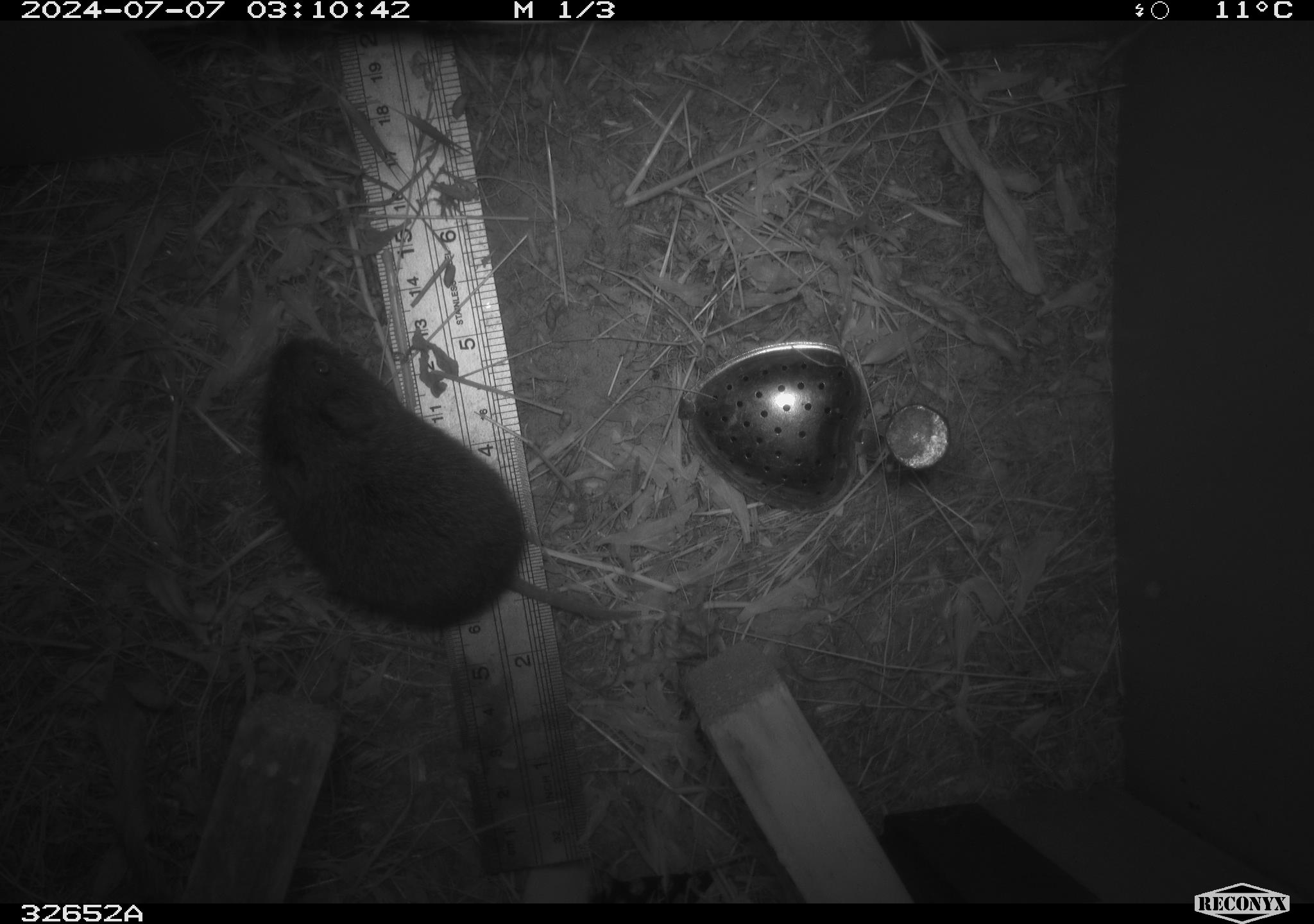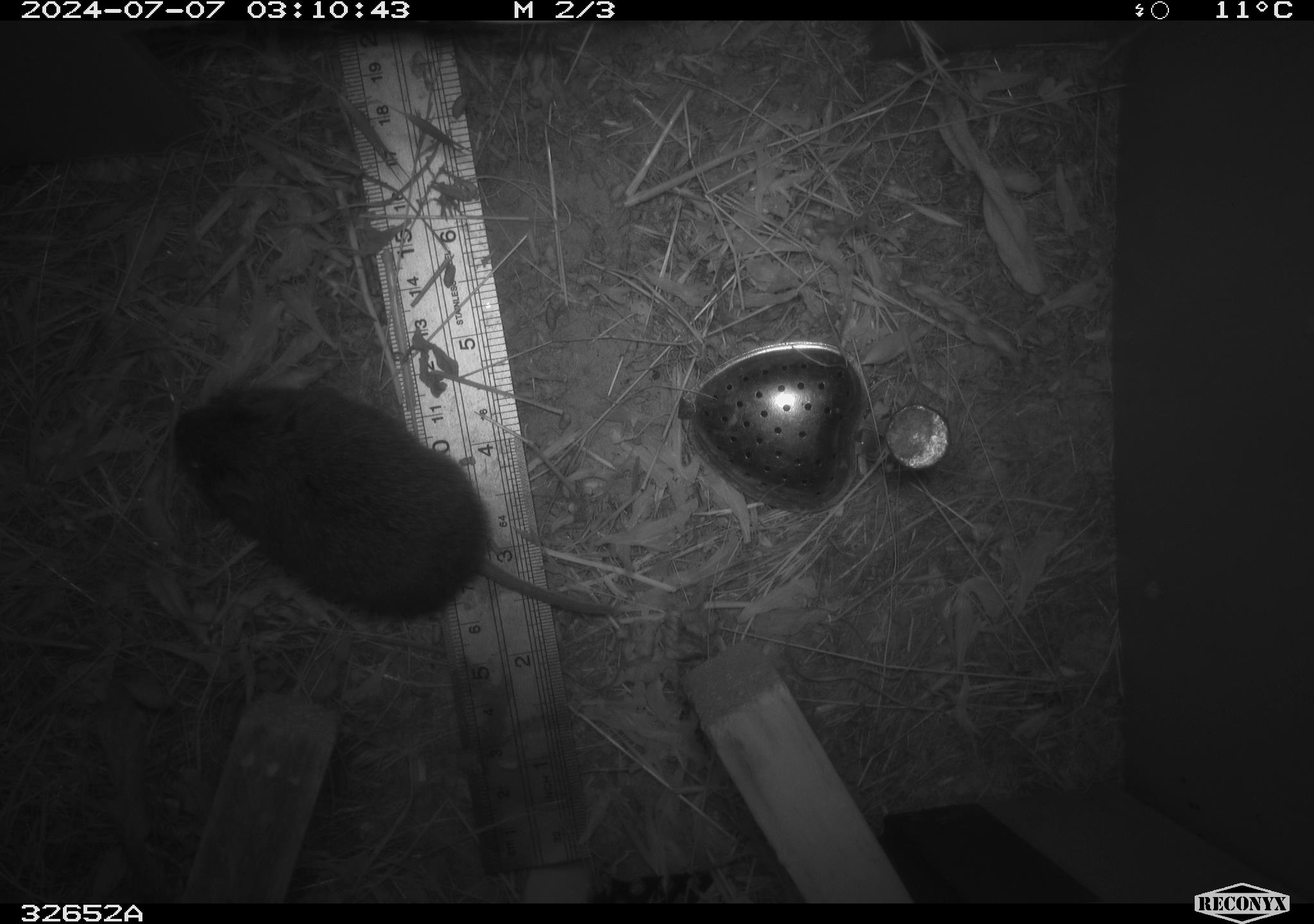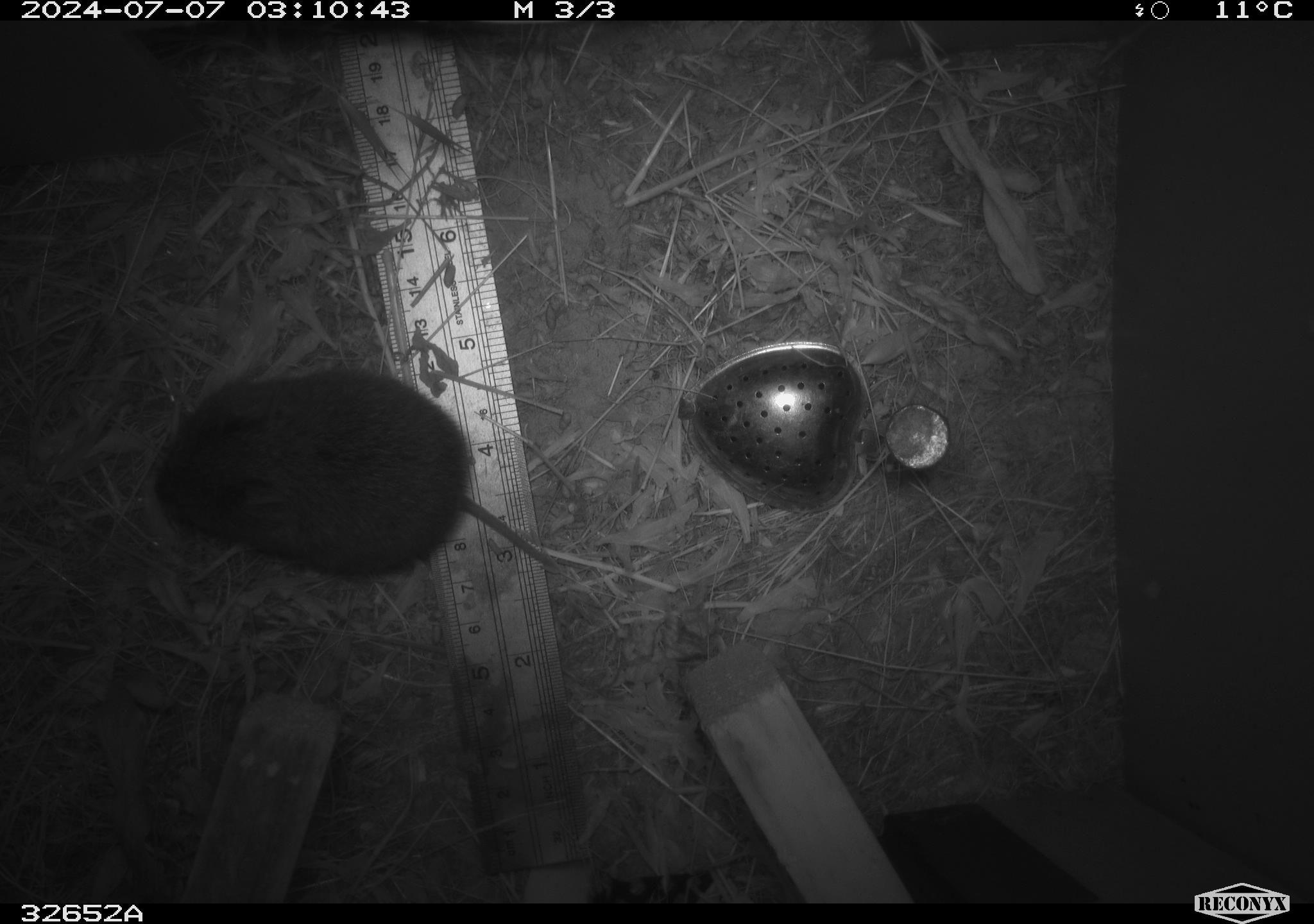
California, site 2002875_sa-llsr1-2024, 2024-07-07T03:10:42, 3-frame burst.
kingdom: Animalia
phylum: Chordata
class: Mammalia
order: Rodentia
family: Cricetidae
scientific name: Arvicolinae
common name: voles, lemmings, and muskrats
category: arvicolinae subfamily